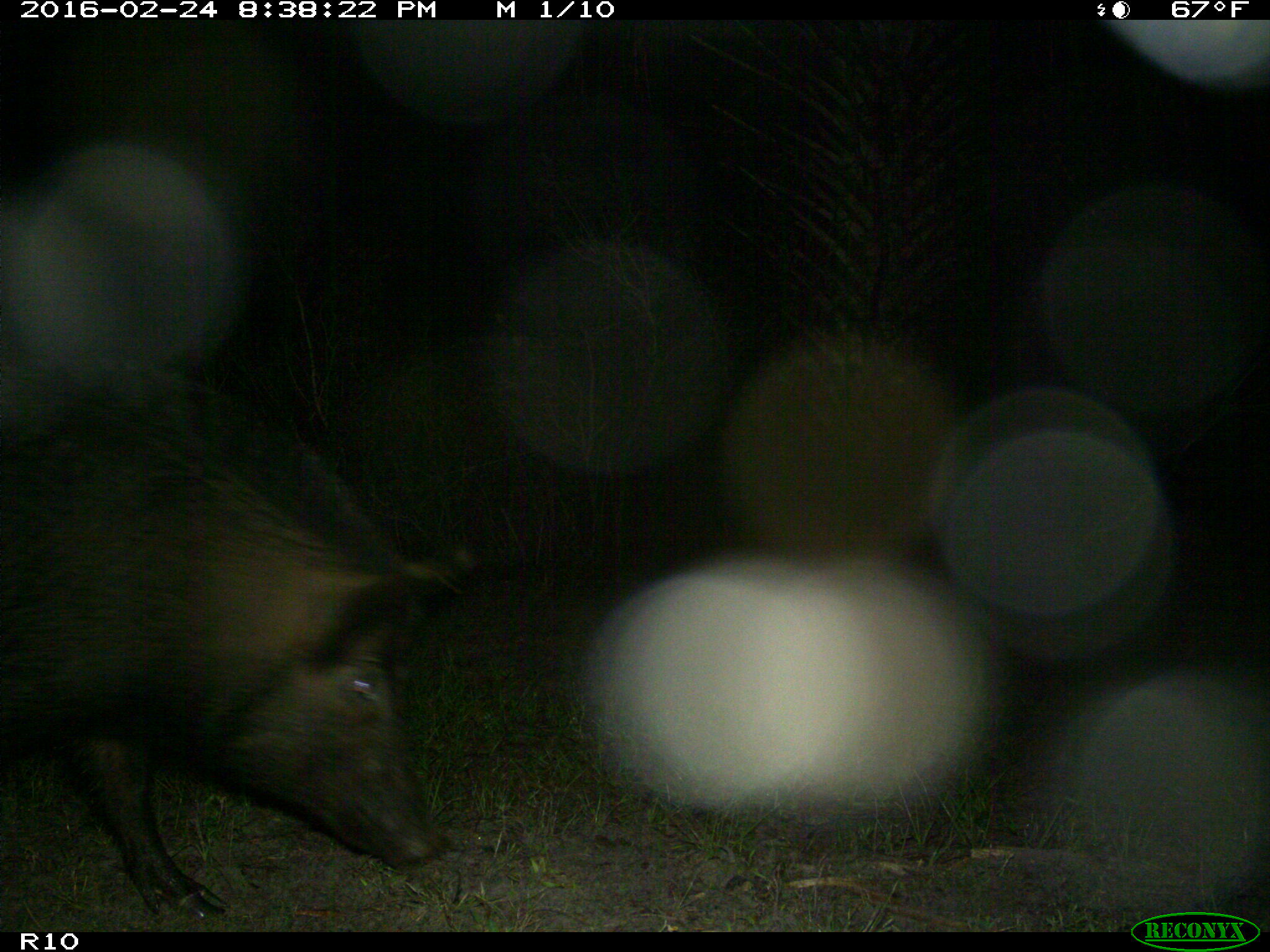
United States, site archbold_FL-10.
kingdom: Animalia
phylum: Chordata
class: Mammalia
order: Artiodactyla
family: Suidae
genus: Sus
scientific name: Sus scrofa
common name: wild boar